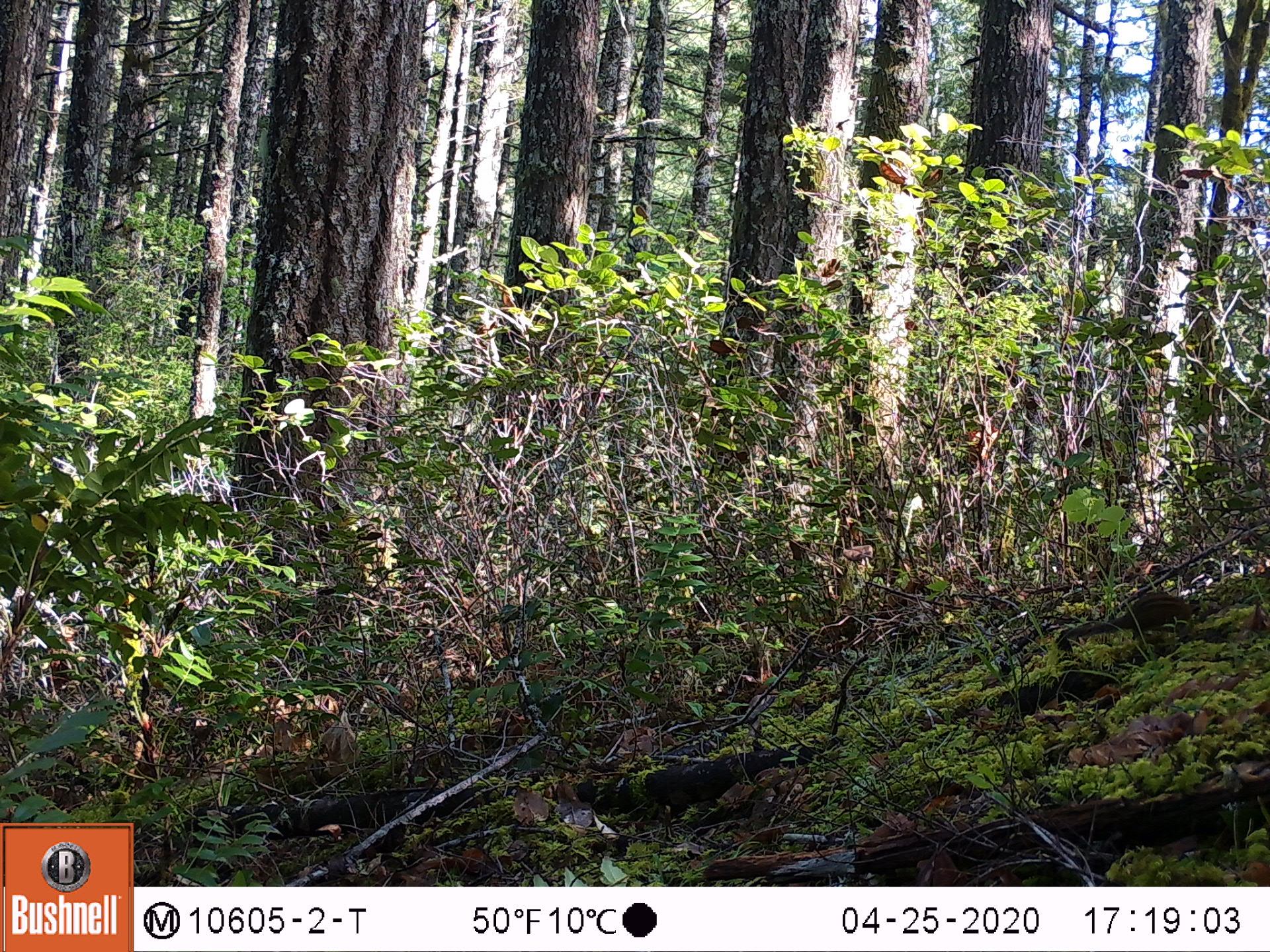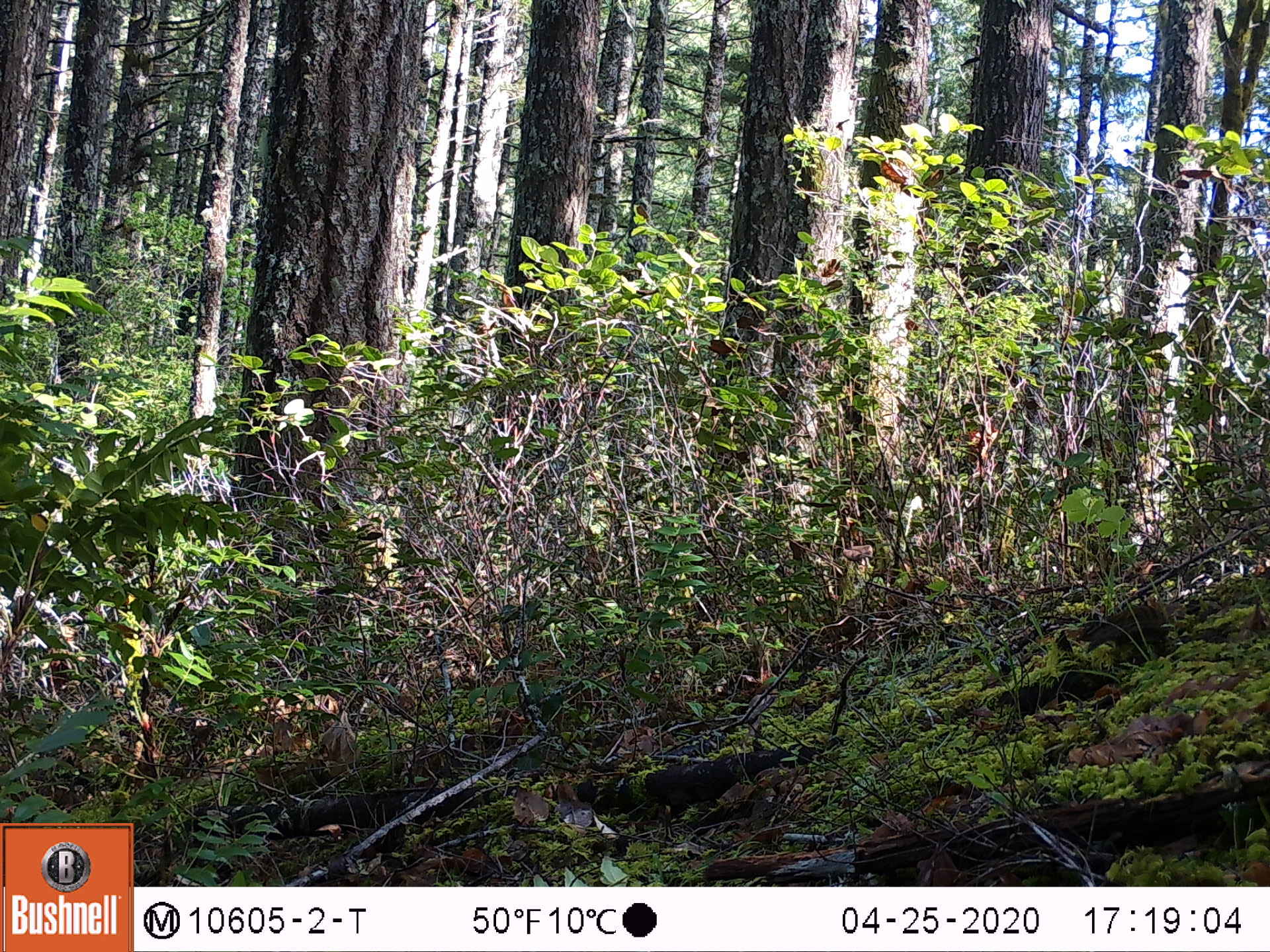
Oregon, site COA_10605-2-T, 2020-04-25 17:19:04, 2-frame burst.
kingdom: Animalia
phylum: Chordata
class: Mammalia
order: Rodentia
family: Sciuridae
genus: Neotamias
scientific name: Neotamias townsendii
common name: townsend's chipmunk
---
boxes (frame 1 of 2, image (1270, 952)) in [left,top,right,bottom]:
townsend's chipmunk: [1046,584,1206,658]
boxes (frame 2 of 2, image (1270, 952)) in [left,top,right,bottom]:
townsend's chipmunk: [1073,598,1170,654]